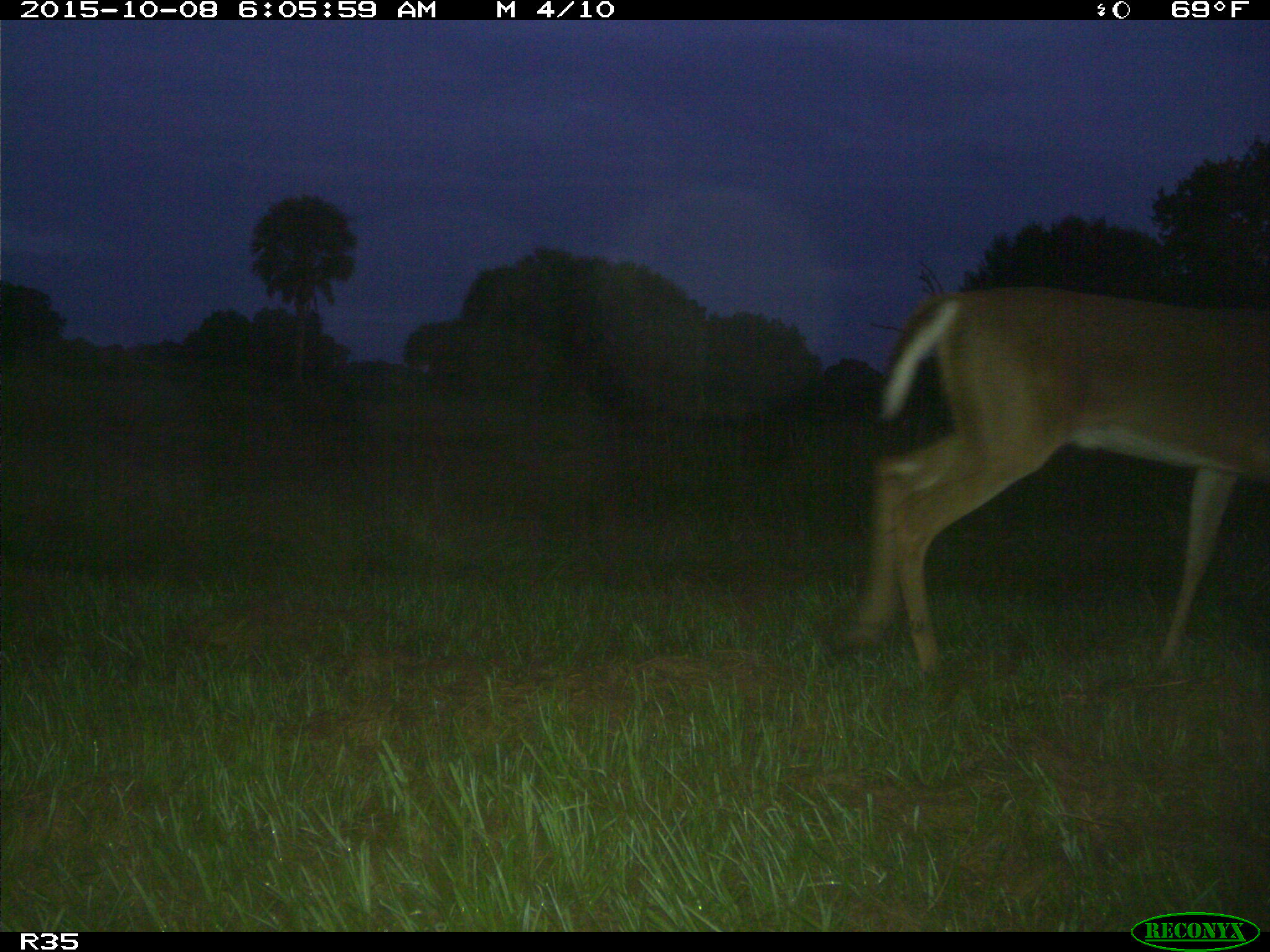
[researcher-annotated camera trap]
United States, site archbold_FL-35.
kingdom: Animalia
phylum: Chordata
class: Mammalia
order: Artiodactyla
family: Cervidae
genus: Odocoileus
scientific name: Odocoileus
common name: deer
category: unidentified deer